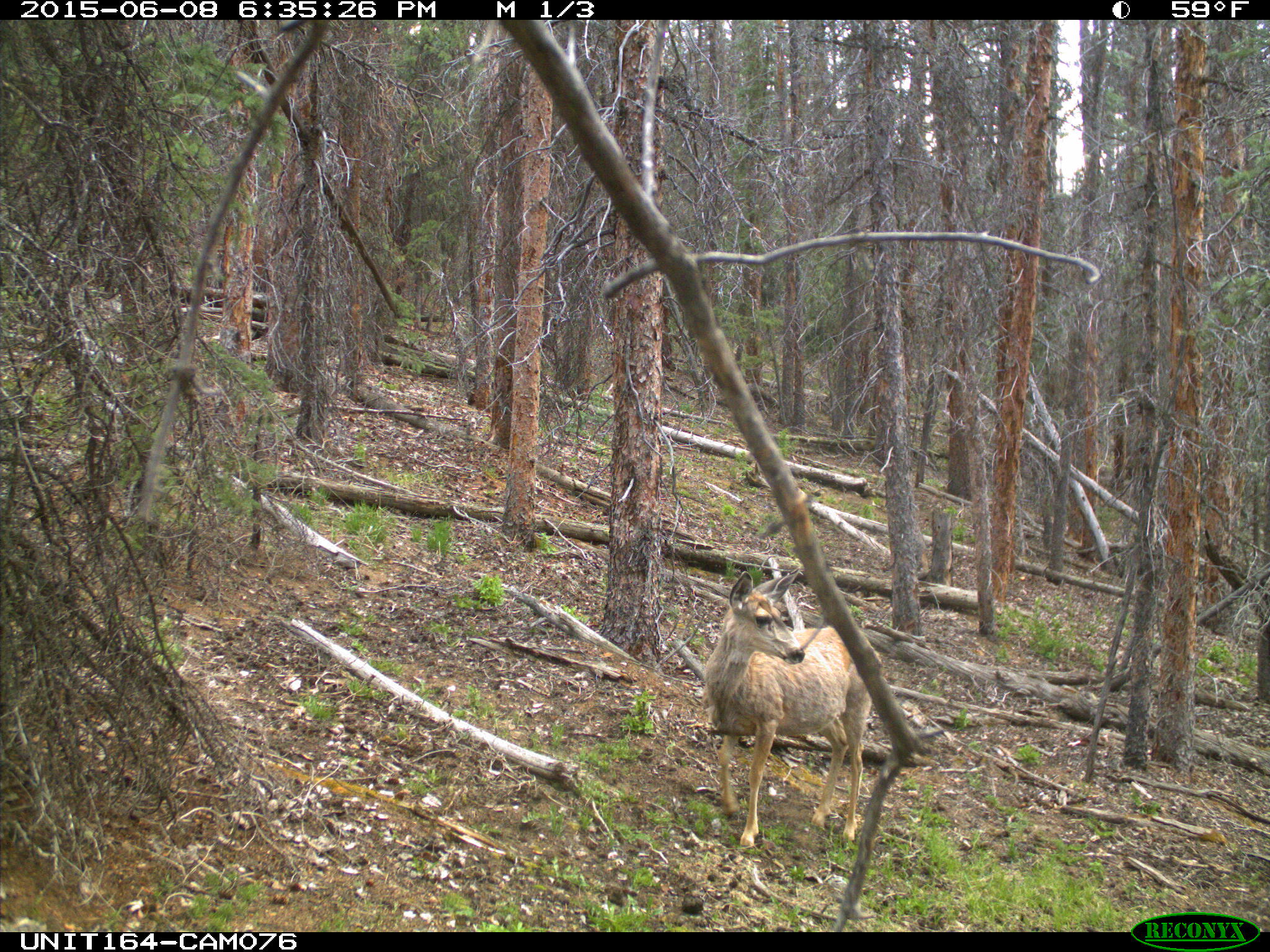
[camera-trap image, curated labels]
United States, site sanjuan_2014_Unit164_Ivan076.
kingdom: Animalia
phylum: Chordata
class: Mammalia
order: Artiodactyla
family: Cervidae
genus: Odocoileus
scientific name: Odocoileus hemionus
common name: mule deer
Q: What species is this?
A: Odocoileus hemionus (mule deer).